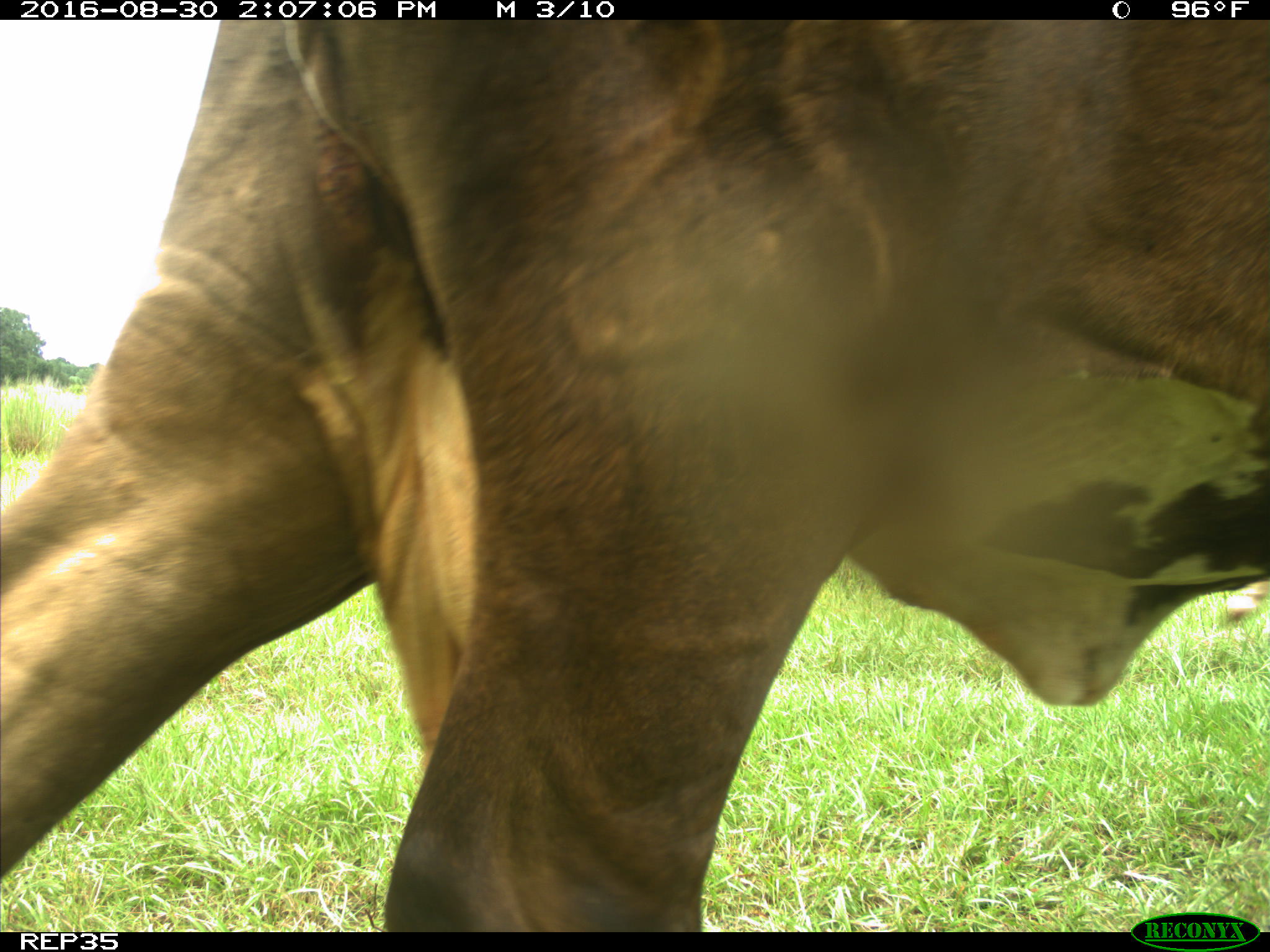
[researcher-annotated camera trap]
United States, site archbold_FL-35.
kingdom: Animalia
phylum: Chordata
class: Mammalia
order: Artiodactyla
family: Bovidae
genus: Bos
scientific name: Bos taurus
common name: domestic cow